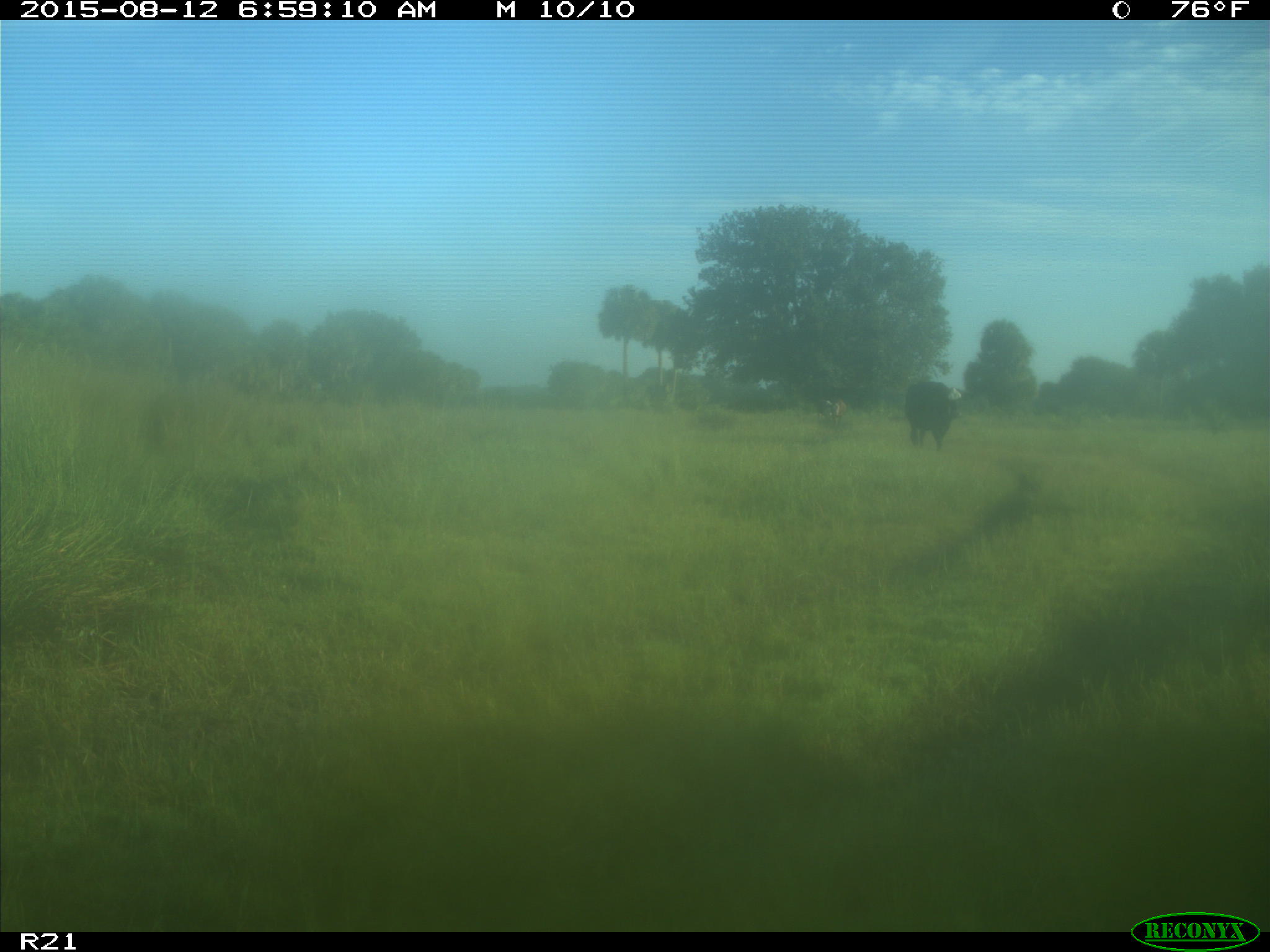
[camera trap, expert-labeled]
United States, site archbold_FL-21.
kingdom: Animalia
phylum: Chordata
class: Mammalia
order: Artiodactyla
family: Bovidae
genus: Bos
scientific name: Bos taurus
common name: domestic cow